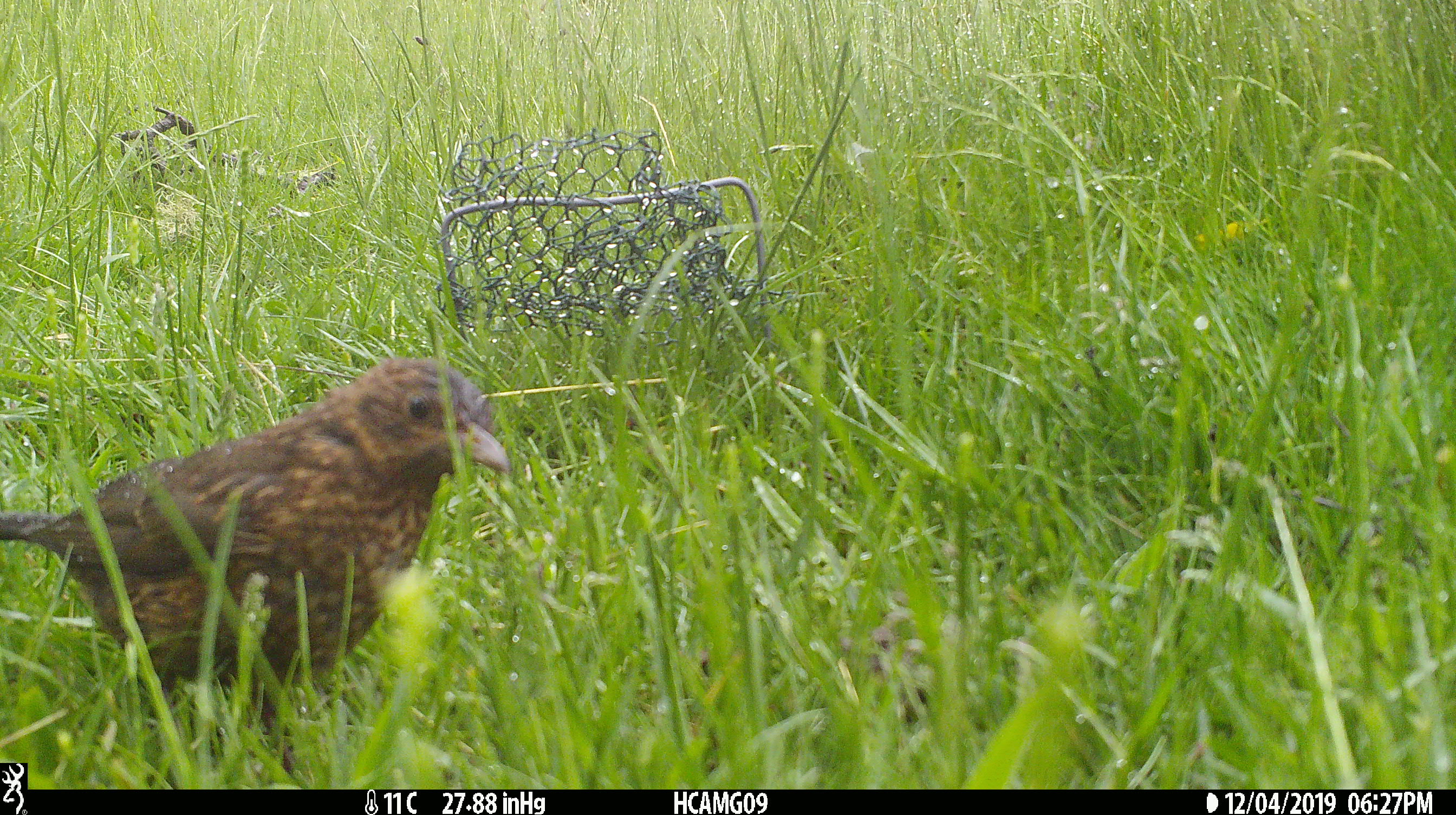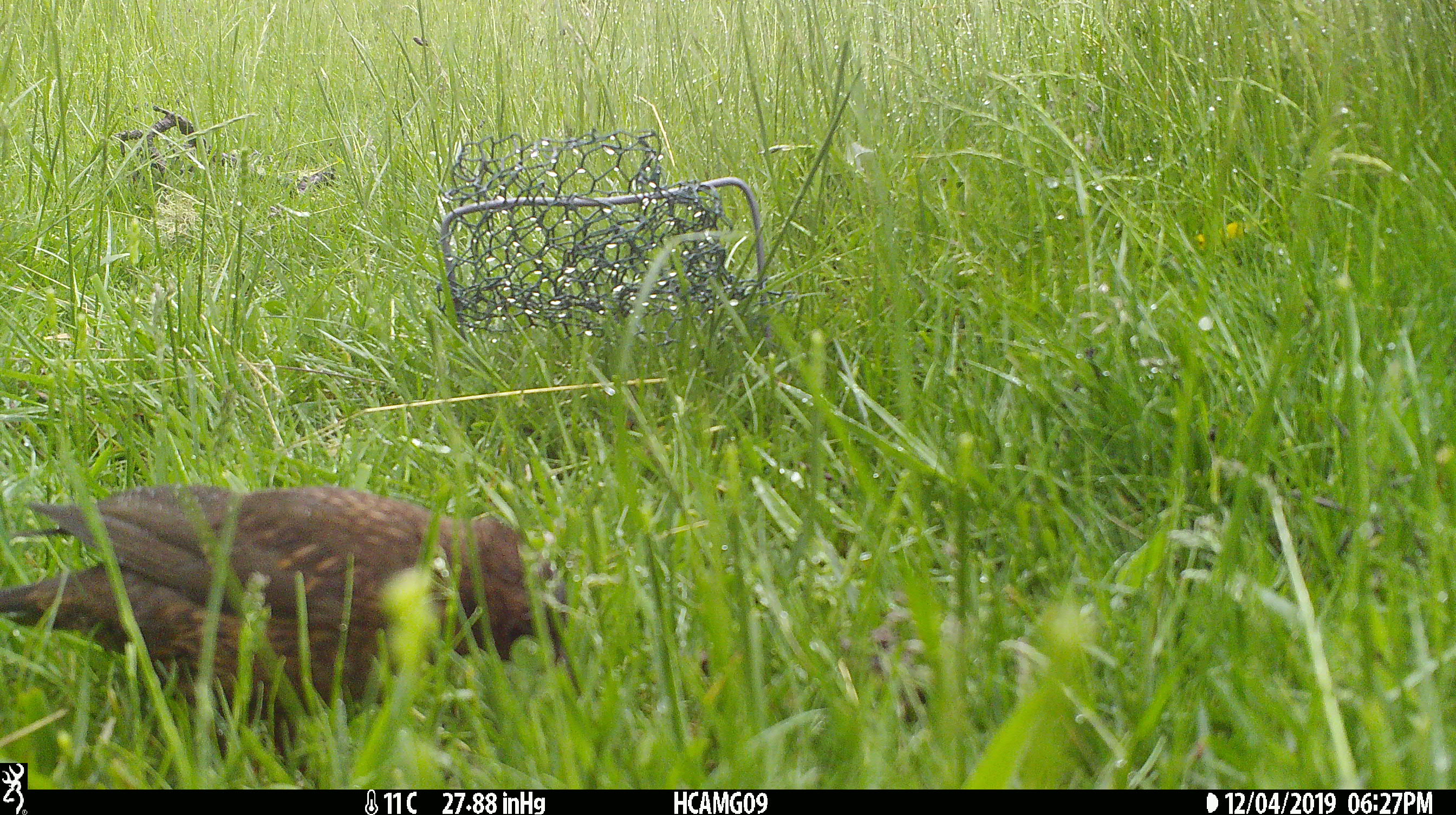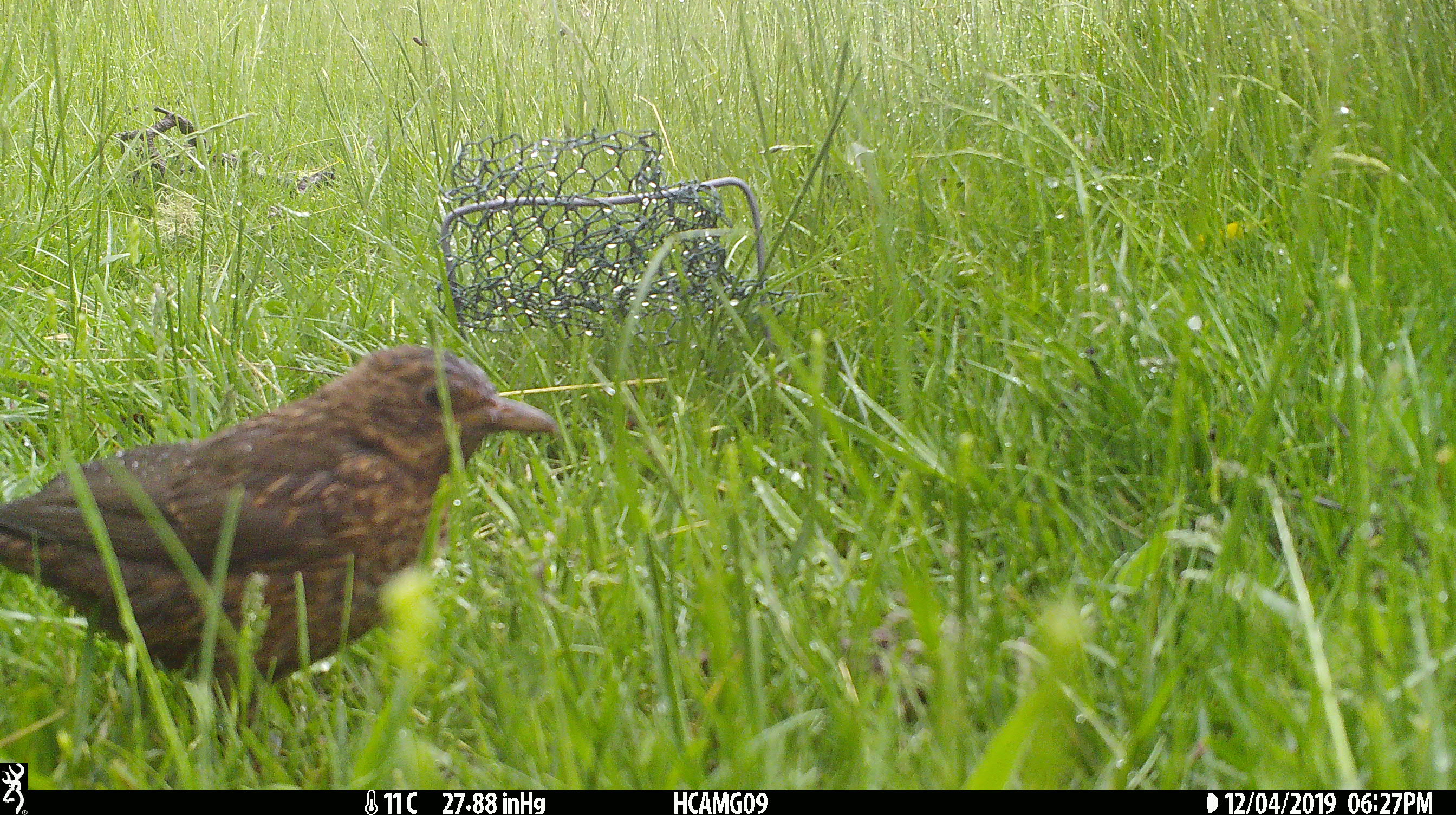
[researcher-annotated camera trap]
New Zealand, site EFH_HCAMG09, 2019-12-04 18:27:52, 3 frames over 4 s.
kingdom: Animalia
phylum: Chordata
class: Aves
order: Passeriformes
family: Turdidae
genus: Turdus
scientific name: Turdus merula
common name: eurasian blackbird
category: blackbird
Blackbird (eurasian blackbird) (Turdus merula).